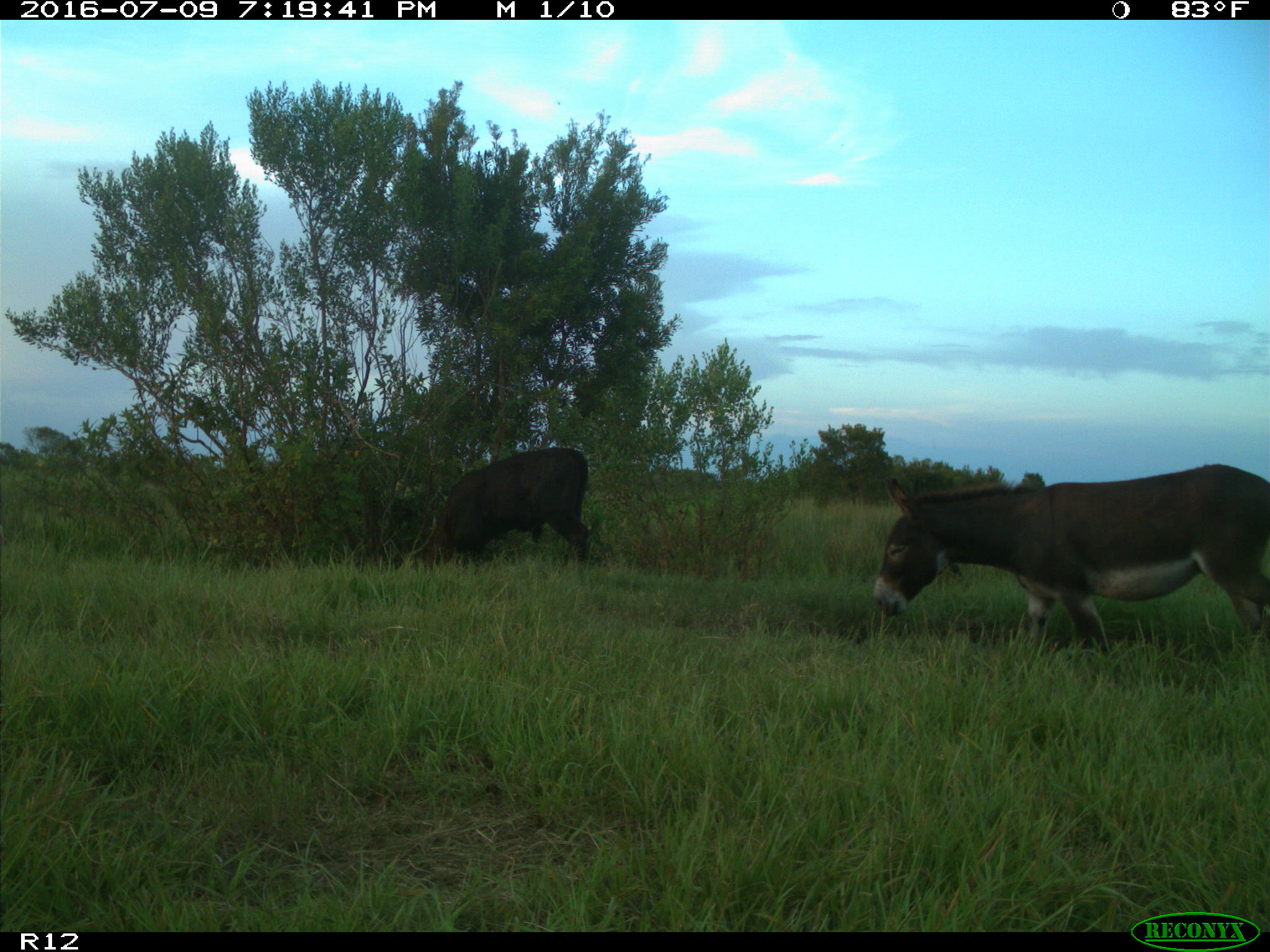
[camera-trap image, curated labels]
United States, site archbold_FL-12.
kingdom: Animalia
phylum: Chordata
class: Mammalia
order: Artiodactyla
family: Bovidae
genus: Bos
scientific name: Bos taurus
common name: domestic cow